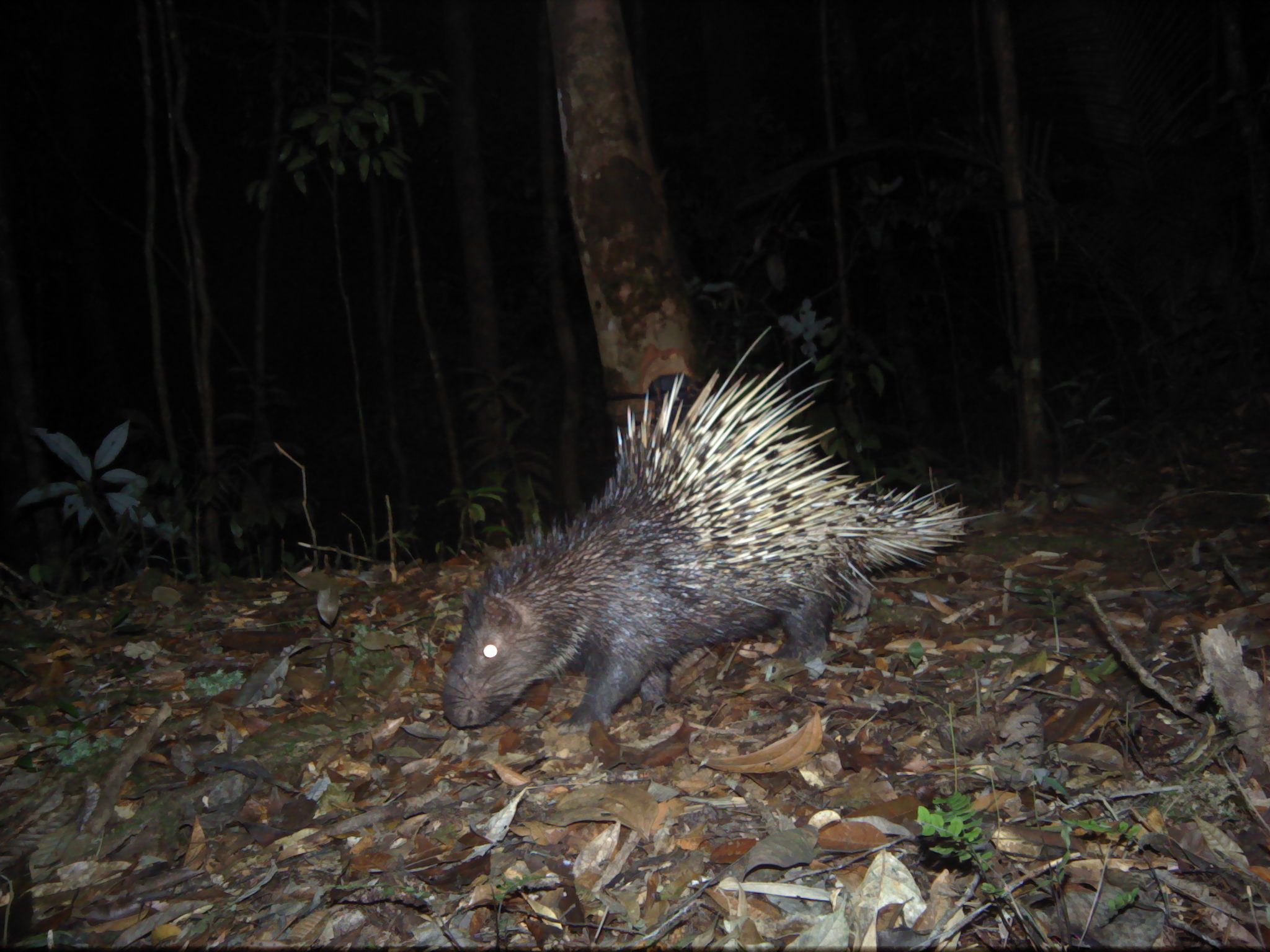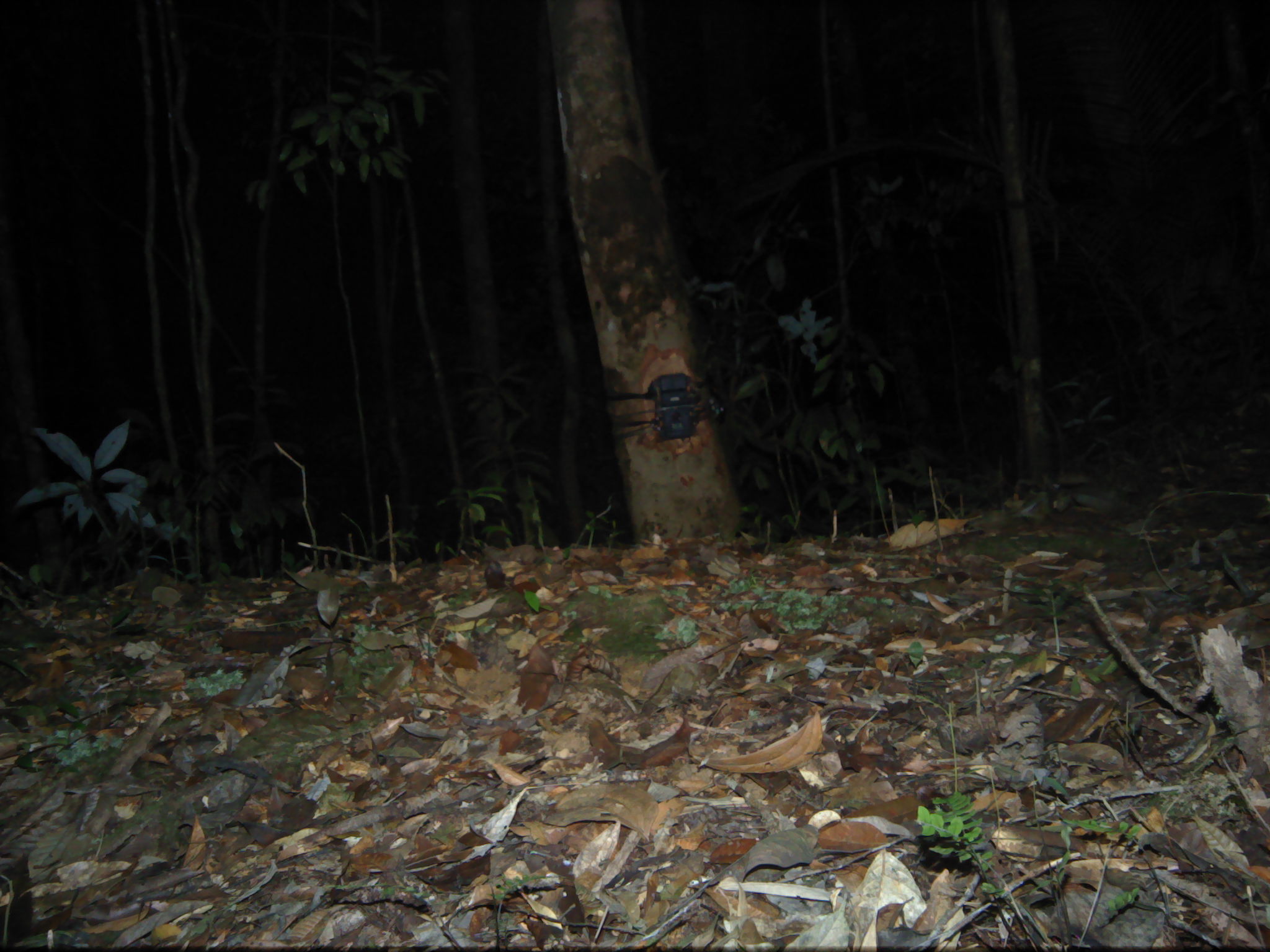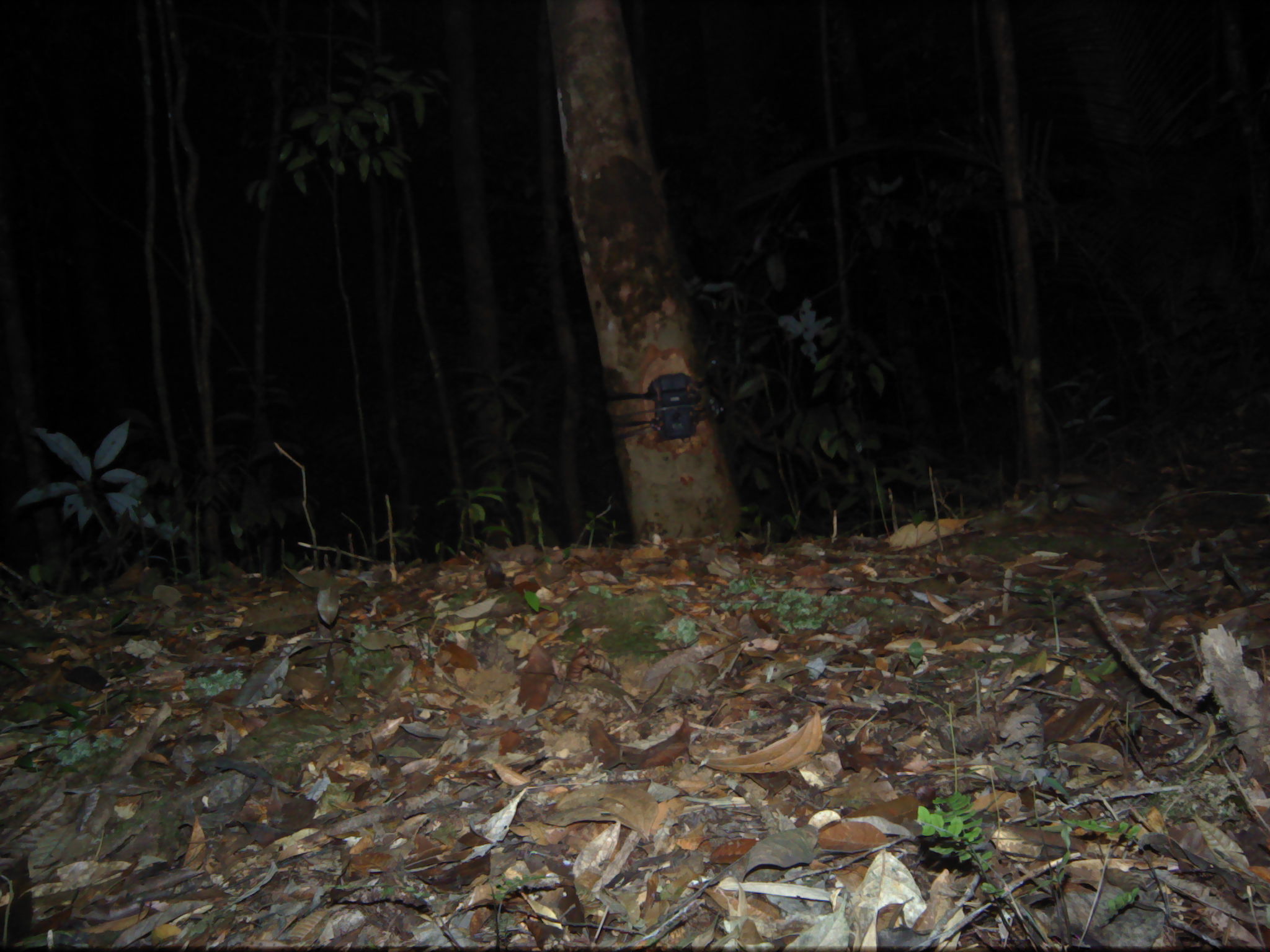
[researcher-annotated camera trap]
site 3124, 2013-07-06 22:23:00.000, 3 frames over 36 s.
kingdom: Animalia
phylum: Chordata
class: Mammalia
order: Rodentia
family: Hystricidae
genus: Hystrix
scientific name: Hystrix brachyura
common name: east asian porcupine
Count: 1.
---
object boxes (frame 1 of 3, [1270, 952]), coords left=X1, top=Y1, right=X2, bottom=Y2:
hystrix brachyura: left=436, top=323, right=1001, bottom=737